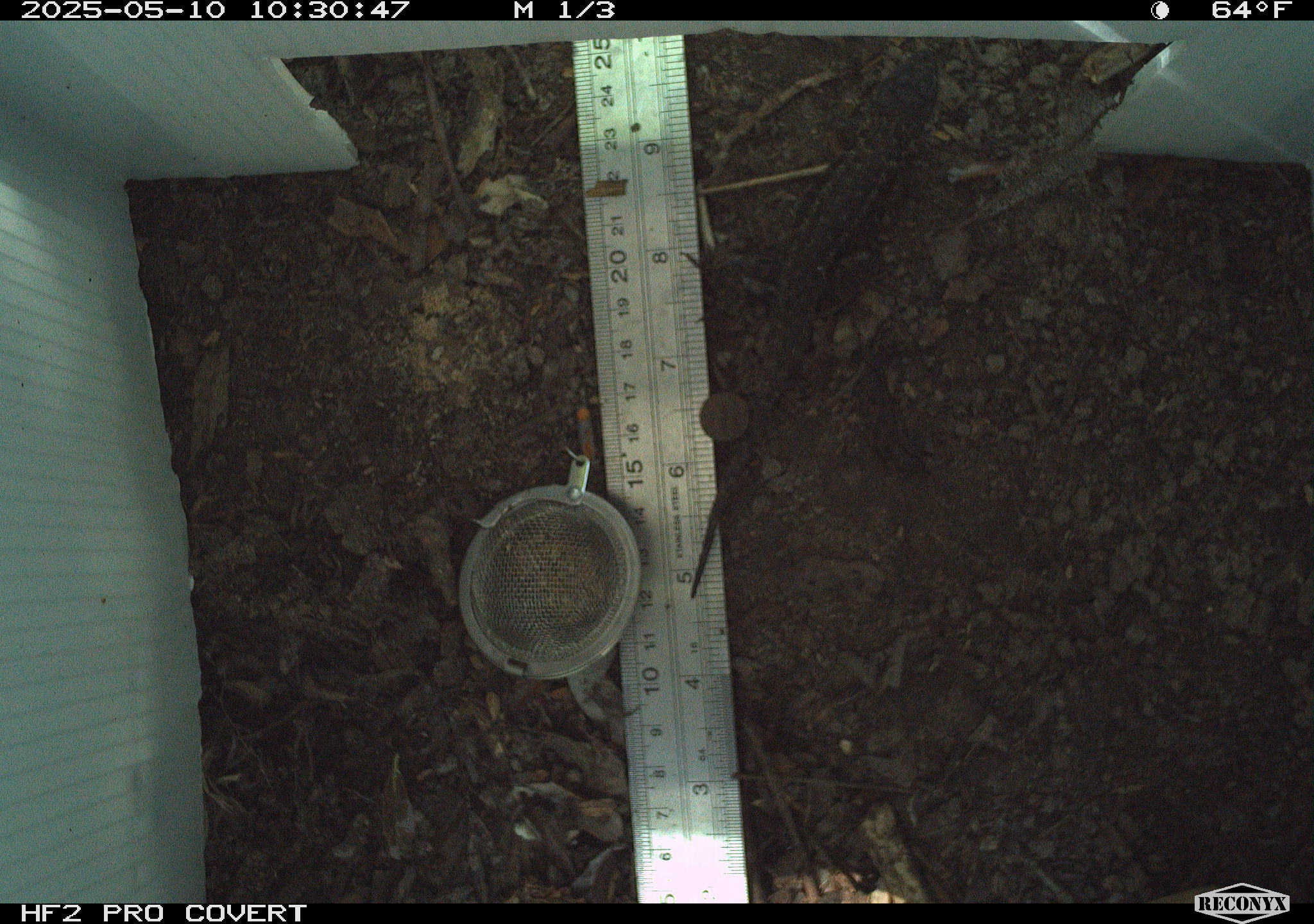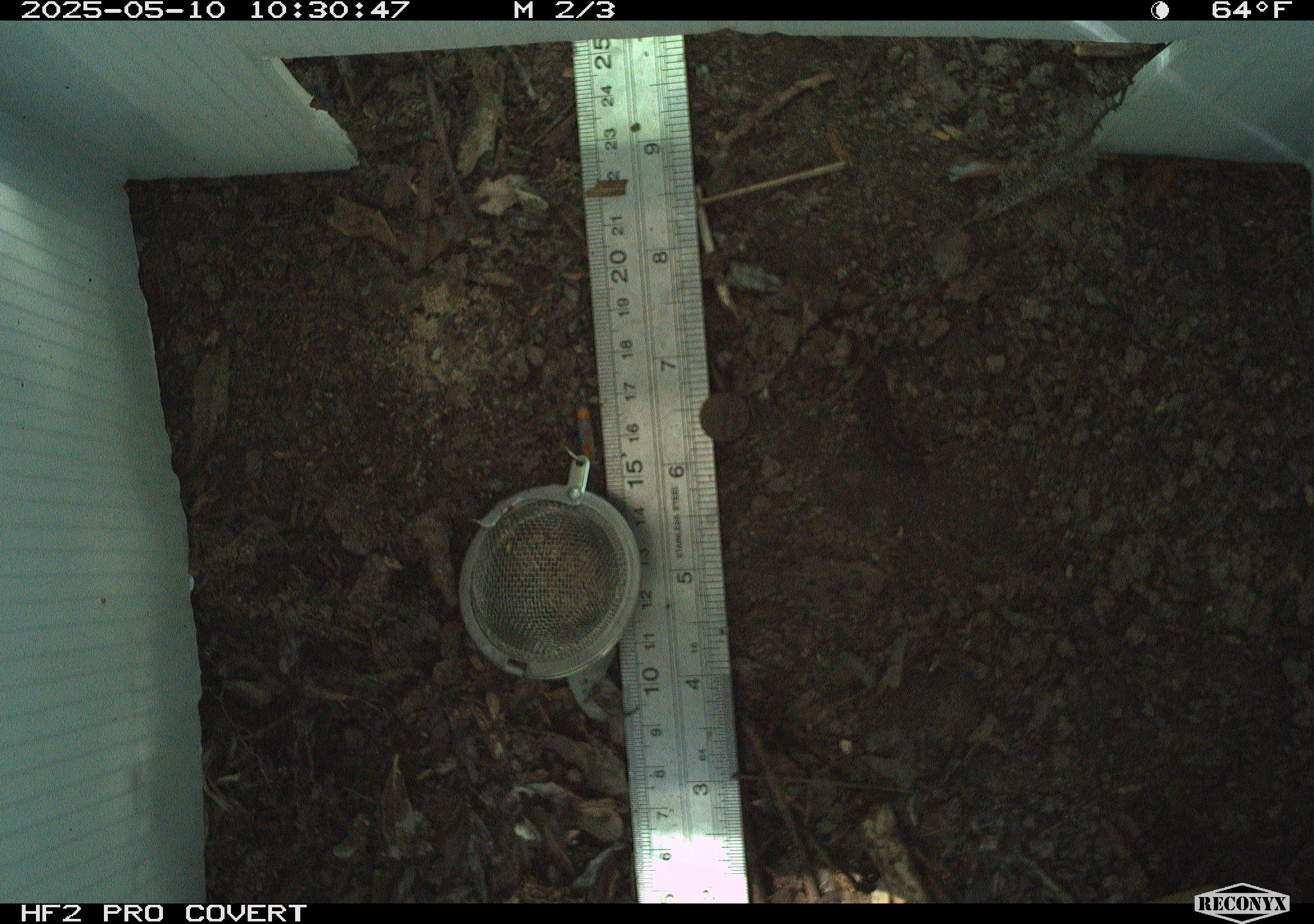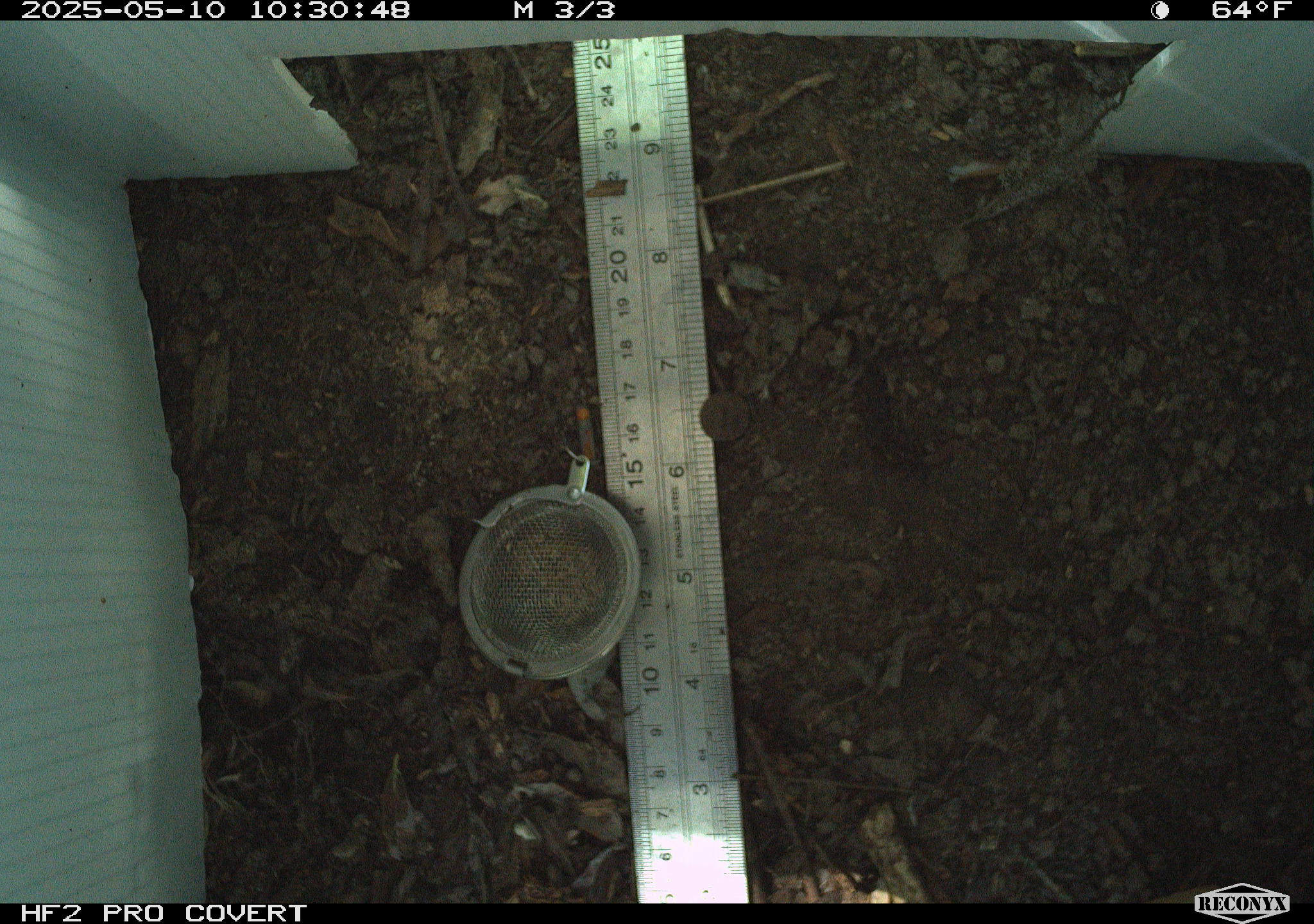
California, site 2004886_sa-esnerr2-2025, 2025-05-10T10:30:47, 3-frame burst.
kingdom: Animalia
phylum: Chordata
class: Reptilia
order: Squamata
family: Phrynosomatidae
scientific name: Phrynosomatidae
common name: north american spiny lizards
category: sceloporus/uta species